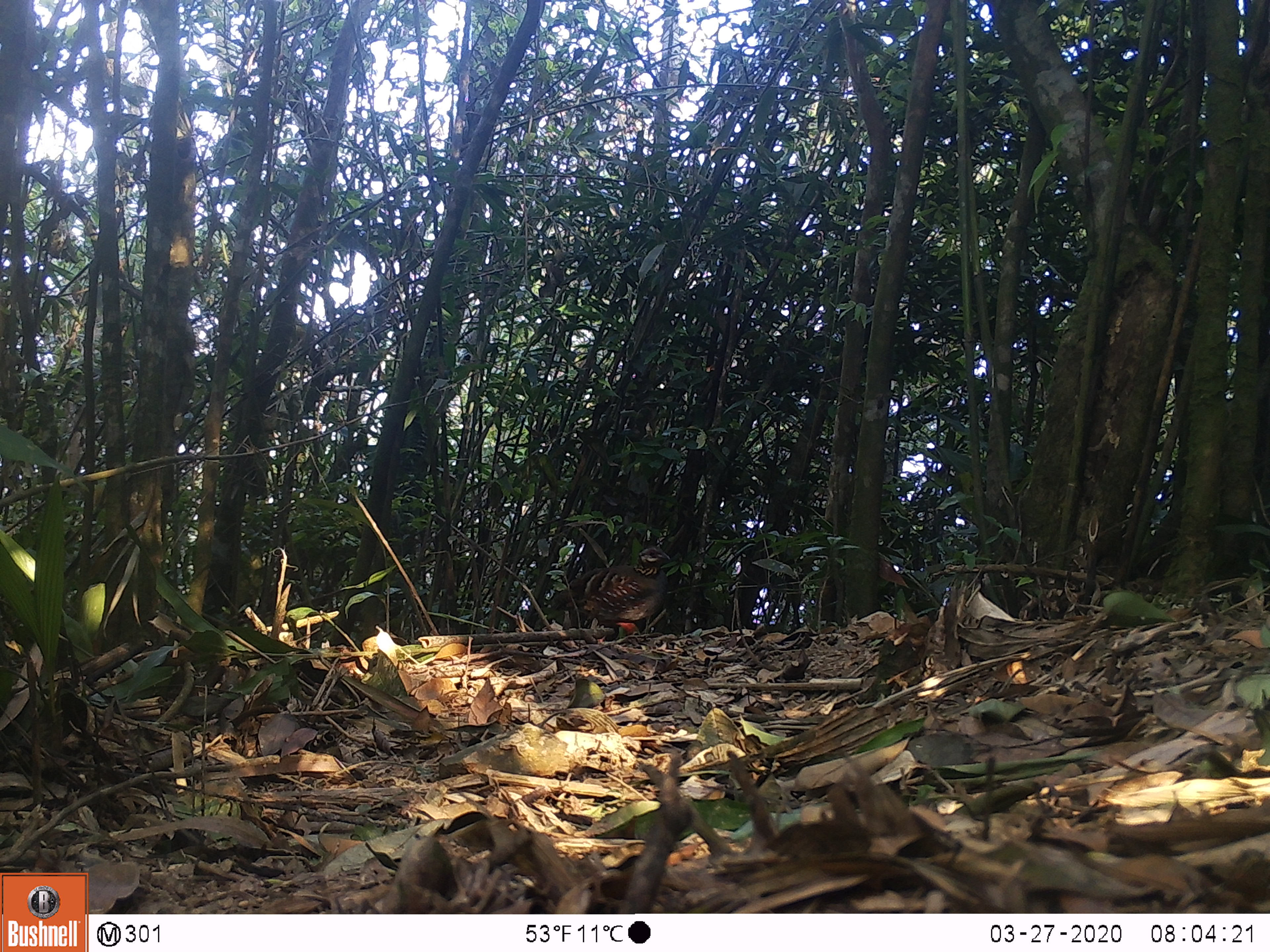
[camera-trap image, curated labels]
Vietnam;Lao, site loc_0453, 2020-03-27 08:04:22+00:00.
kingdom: Animalia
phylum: Chordata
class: Aves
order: Galliformes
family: Phasianidae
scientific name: Phasianidae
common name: partridge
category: unidentified partridge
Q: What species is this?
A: Unidentified partridge (partridge) (Phasianidae).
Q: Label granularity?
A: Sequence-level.